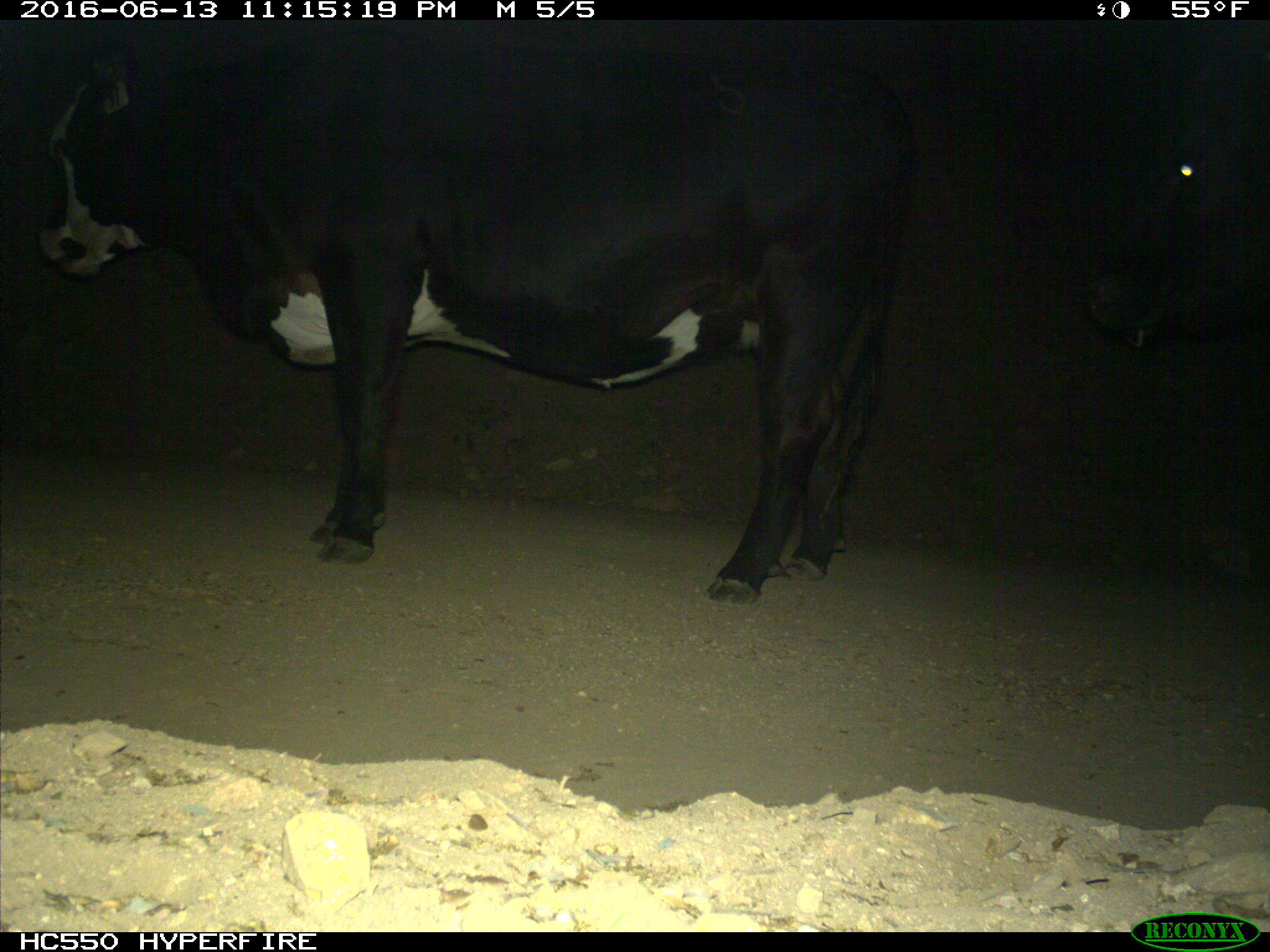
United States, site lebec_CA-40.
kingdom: Animalia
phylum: Chordata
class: Mammalia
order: Artiodactyla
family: Bovidae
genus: Bos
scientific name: Bos taurus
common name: domestic cow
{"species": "Bos taurus (domestic cow)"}